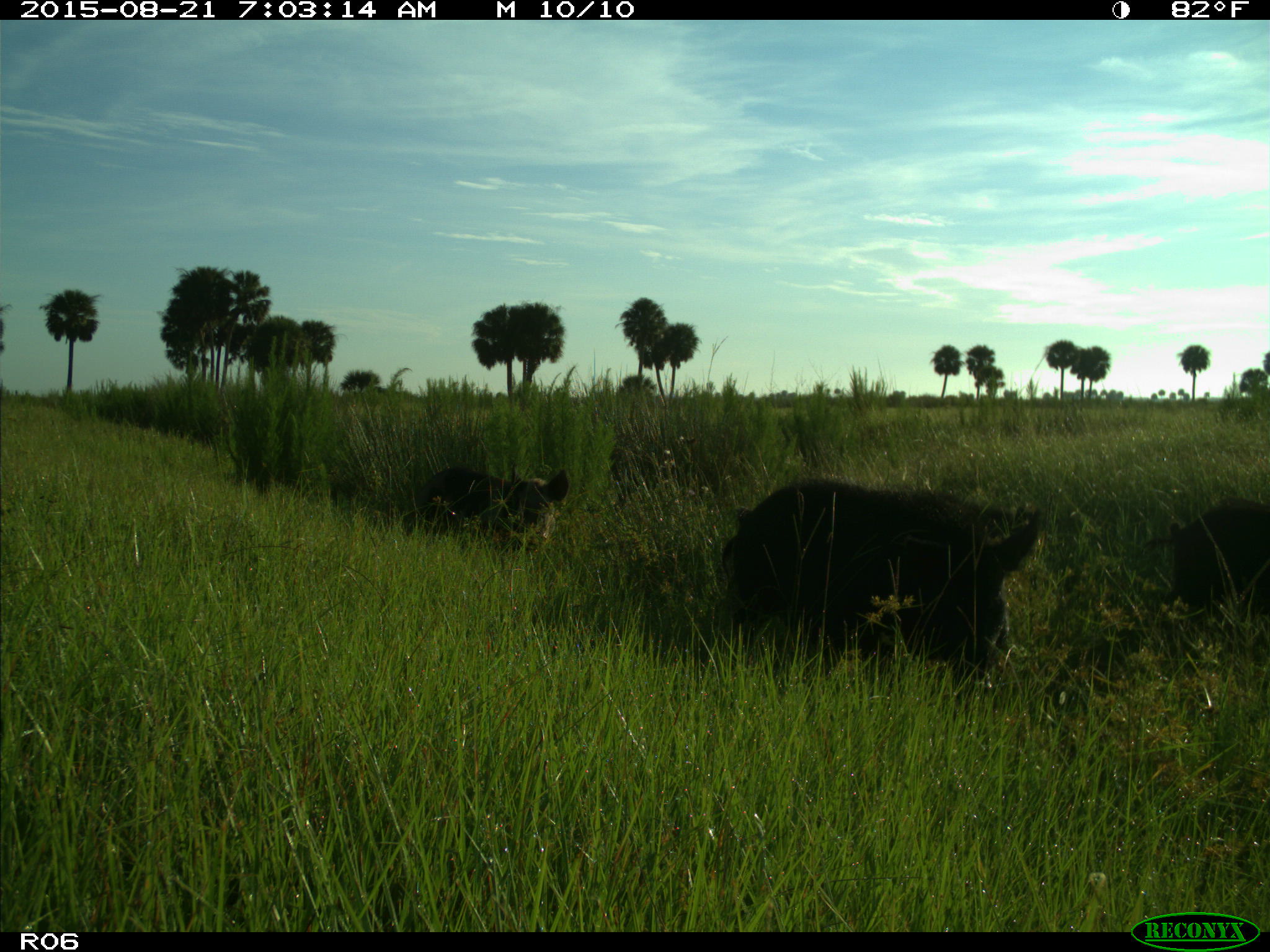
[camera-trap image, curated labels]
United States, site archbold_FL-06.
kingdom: Animalia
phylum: Chordata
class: Mammalia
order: Artiodactyla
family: Suidae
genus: Sus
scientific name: Sus scrofa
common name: wild boar